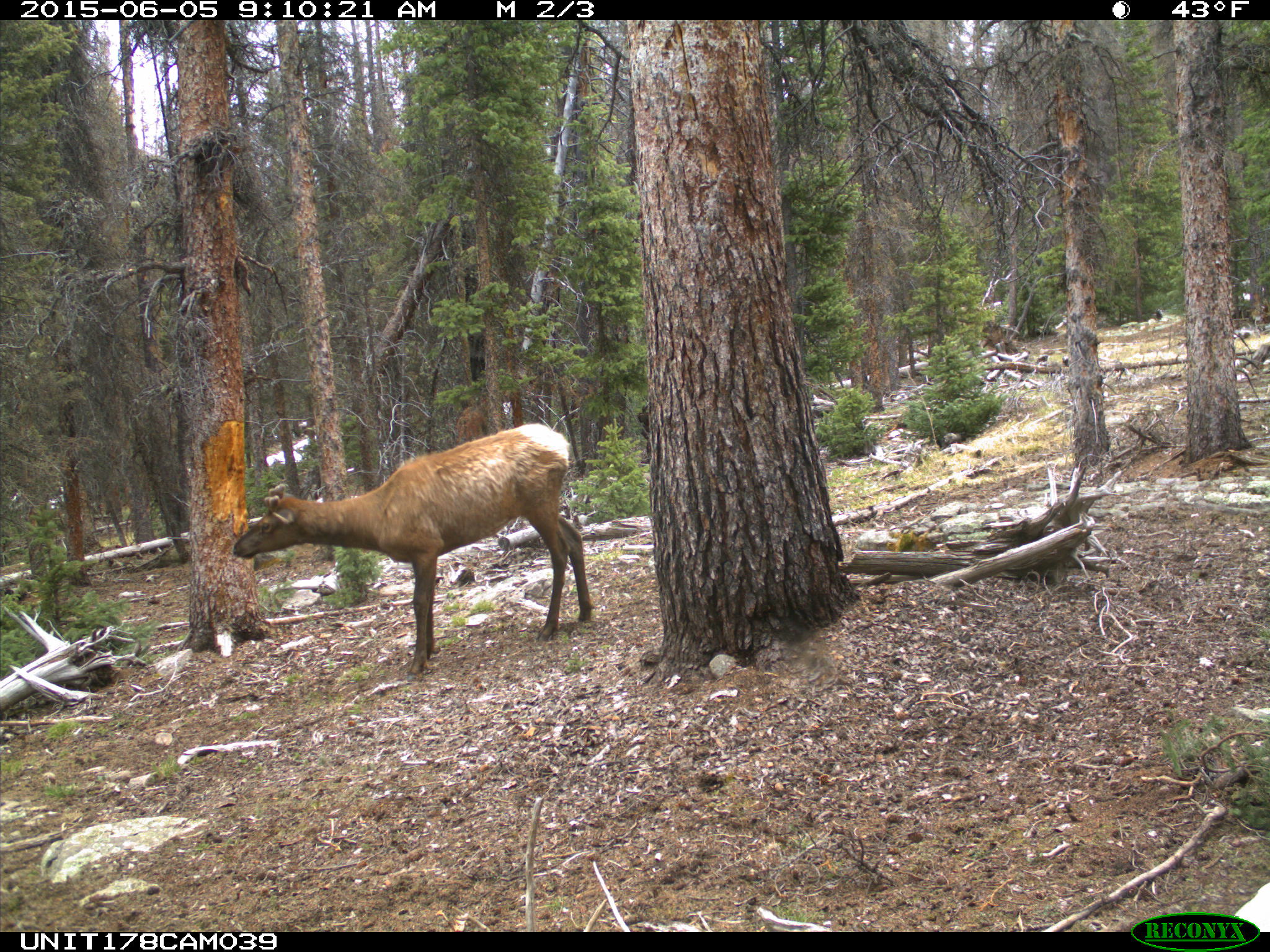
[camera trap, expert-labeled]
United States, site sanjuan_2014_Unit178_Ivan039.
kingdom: Animalia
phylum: Chordata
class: Mammalia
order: Artiodactyla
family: Cervidae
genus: Cervus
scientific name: Cervus elaphus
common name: red deer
Cervus elaphus (red deer).